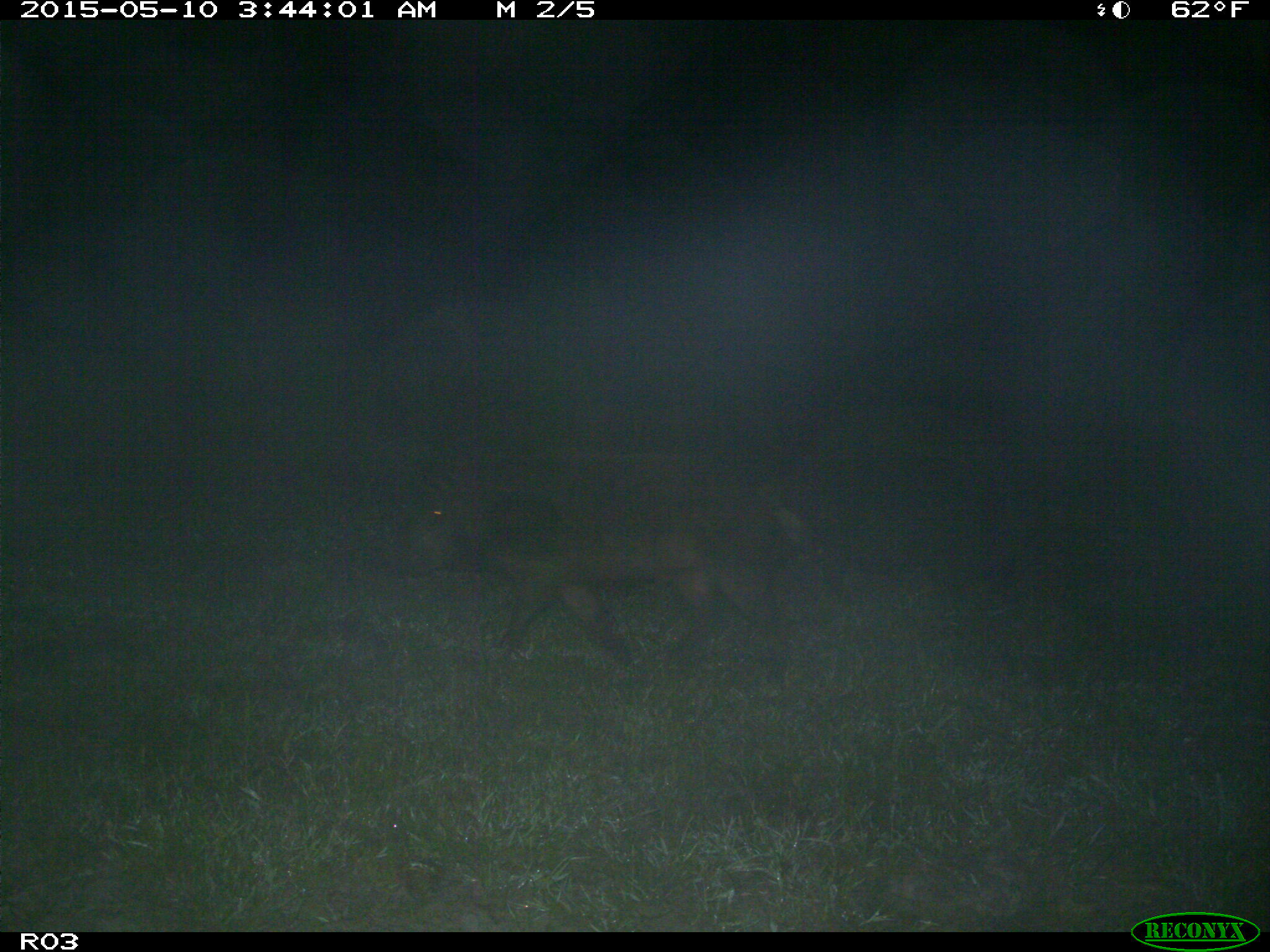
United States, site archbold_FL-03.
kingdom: Animalia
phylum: Chordata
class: Mammalia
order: Artiodactyla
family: Suidae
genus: Sus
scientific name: Sus scrofa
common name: wild boar